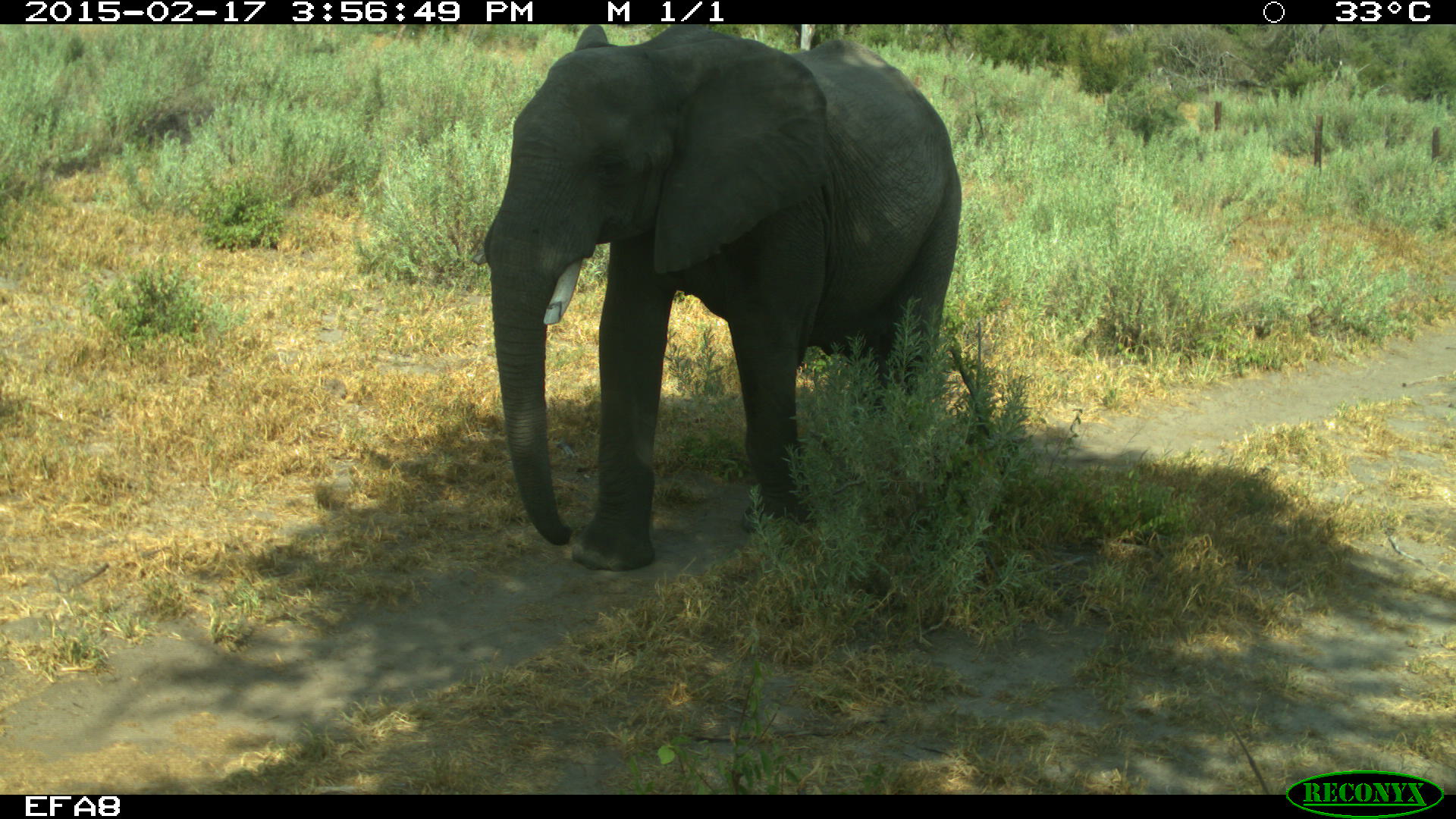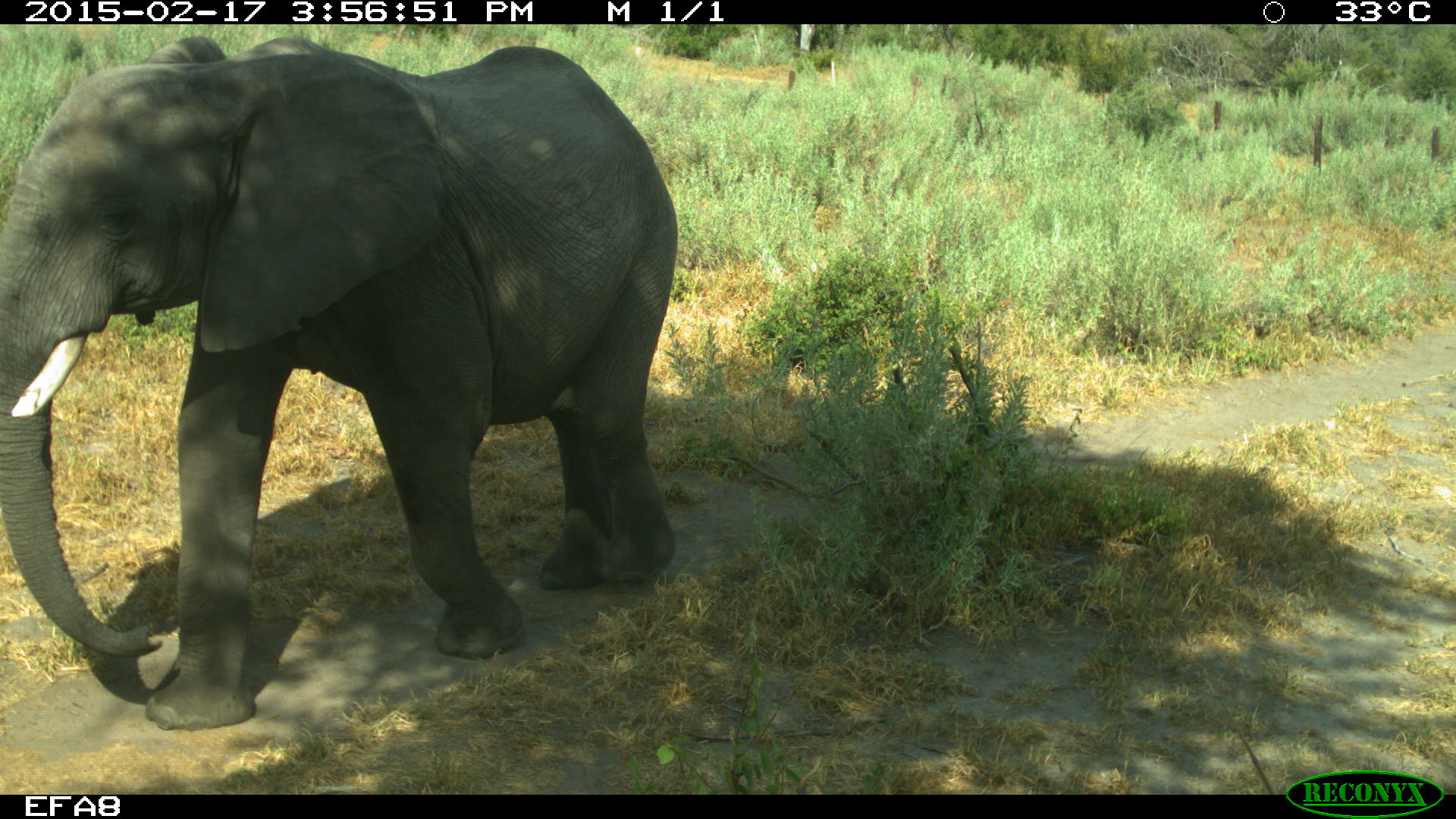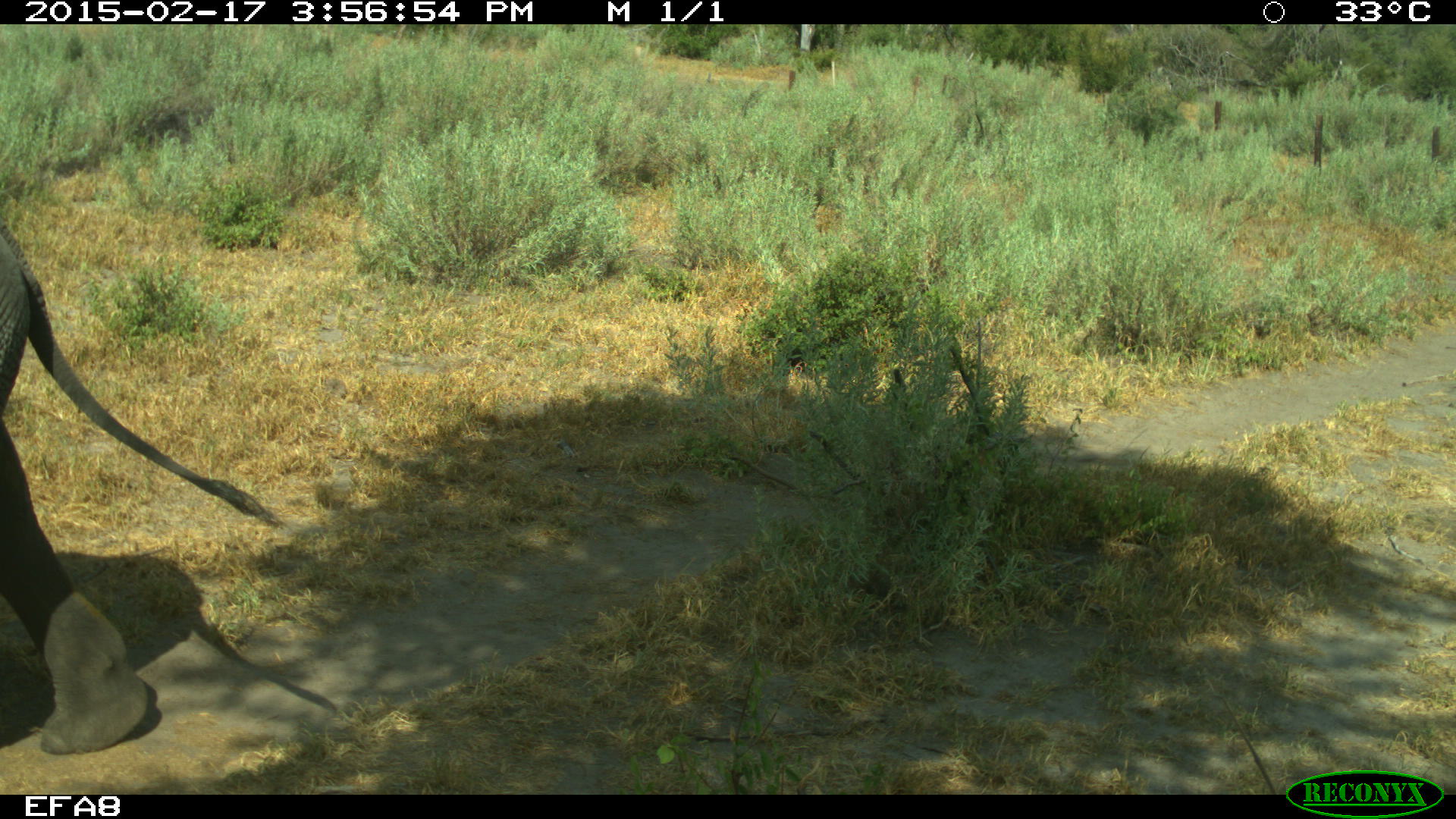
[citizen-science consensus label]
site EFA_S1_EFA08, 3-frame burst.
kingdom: Animalia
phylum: Chordata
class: Mammalia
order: Proboscidea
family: Elephantidae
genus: Loxodonta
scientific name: Loxodonta africana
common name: african bush elephant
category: elephant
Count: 1.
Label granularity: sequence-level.